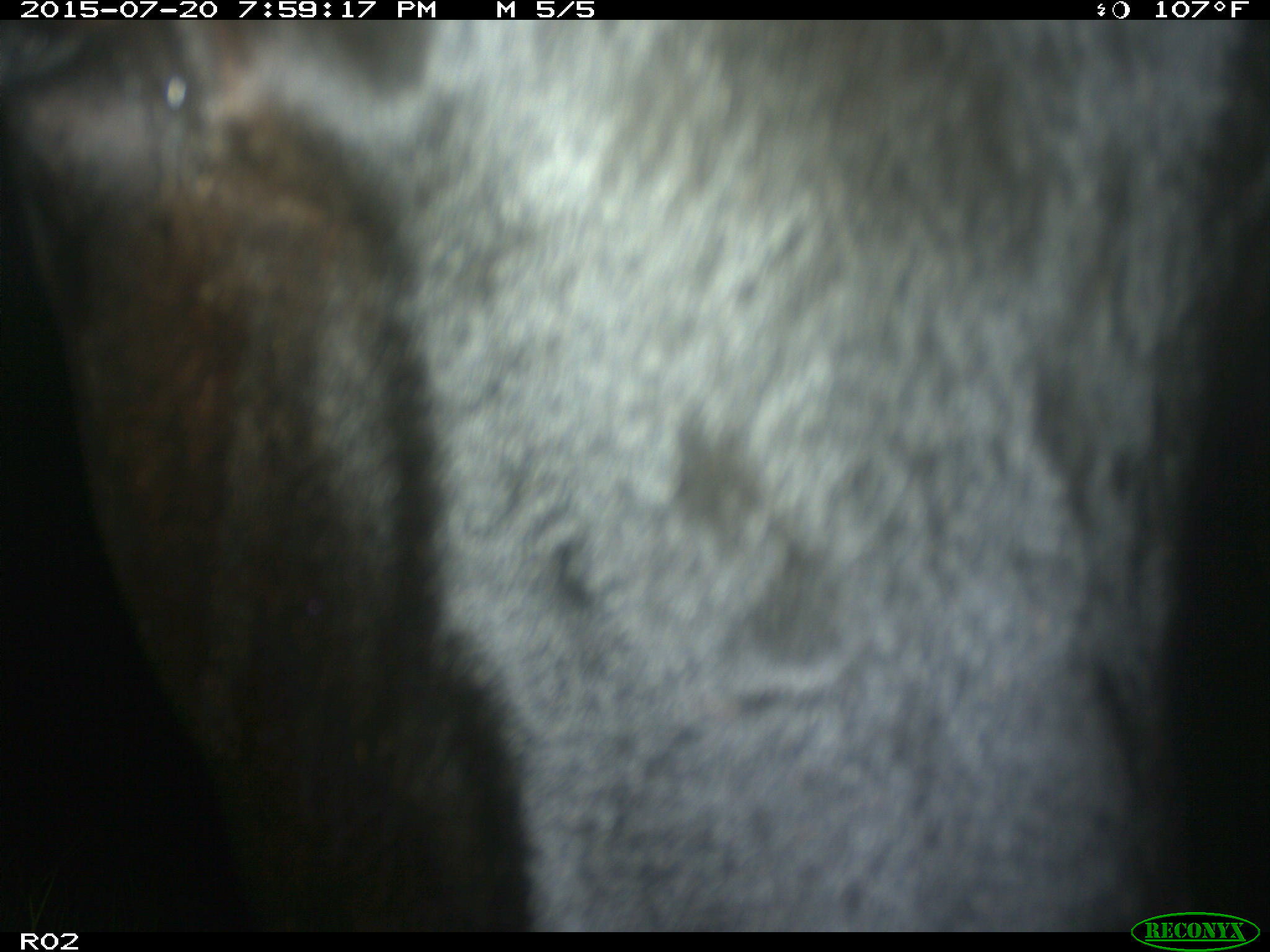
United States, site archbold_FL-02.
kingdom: Animalia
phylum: Chordata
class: Mammalia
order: Artiodactyla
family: Bovidae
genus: Bos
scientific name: Bos taurus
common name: domestic cow